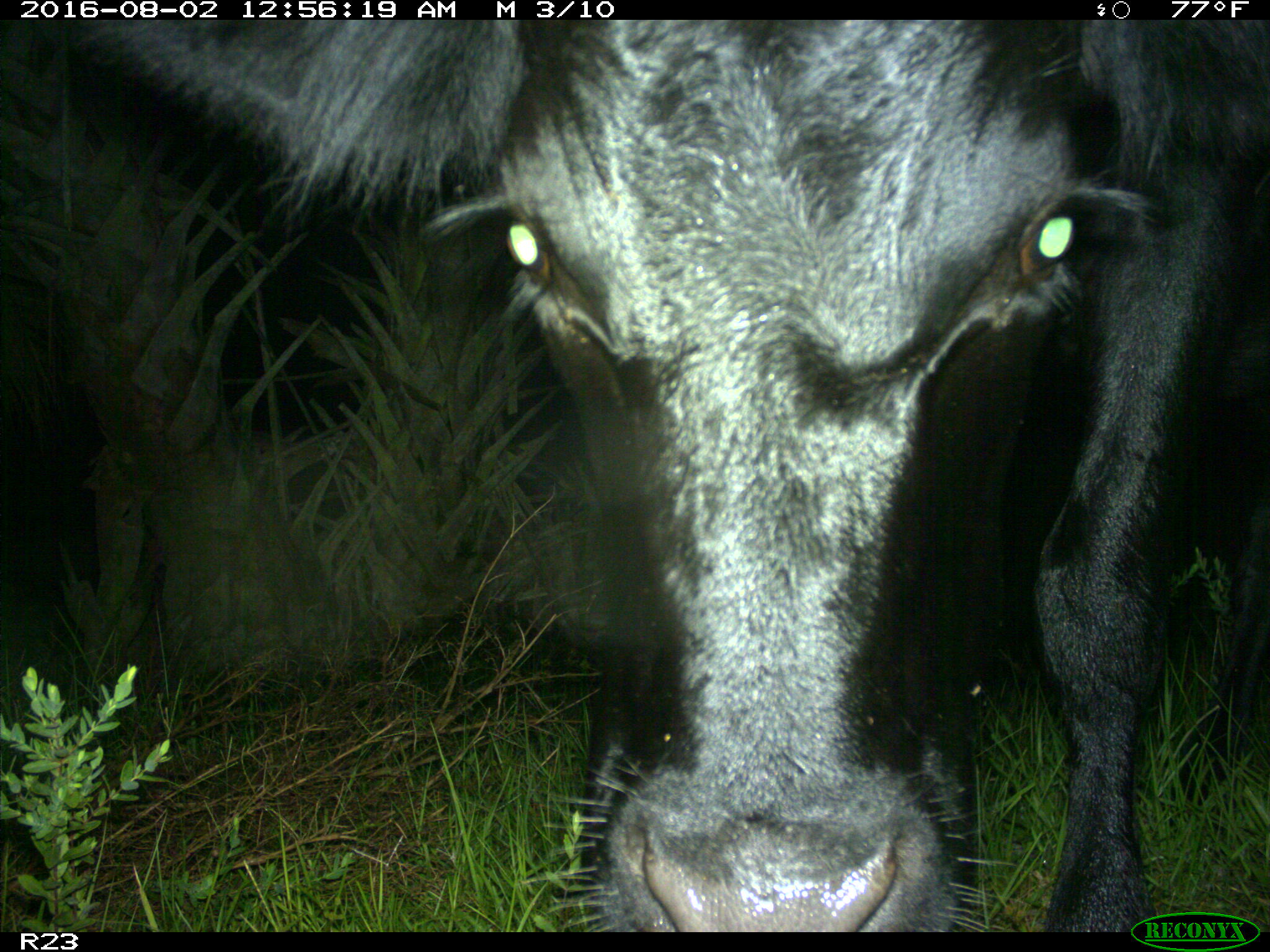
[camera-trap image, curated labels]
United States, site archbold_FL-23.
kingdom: Animalia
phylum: Chordata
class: Mammalia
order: Artiodactyla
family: Bovidae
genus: Bos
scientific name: Bos taurus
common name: domestic cow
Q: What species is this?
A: Bos taurus (domestic cow).